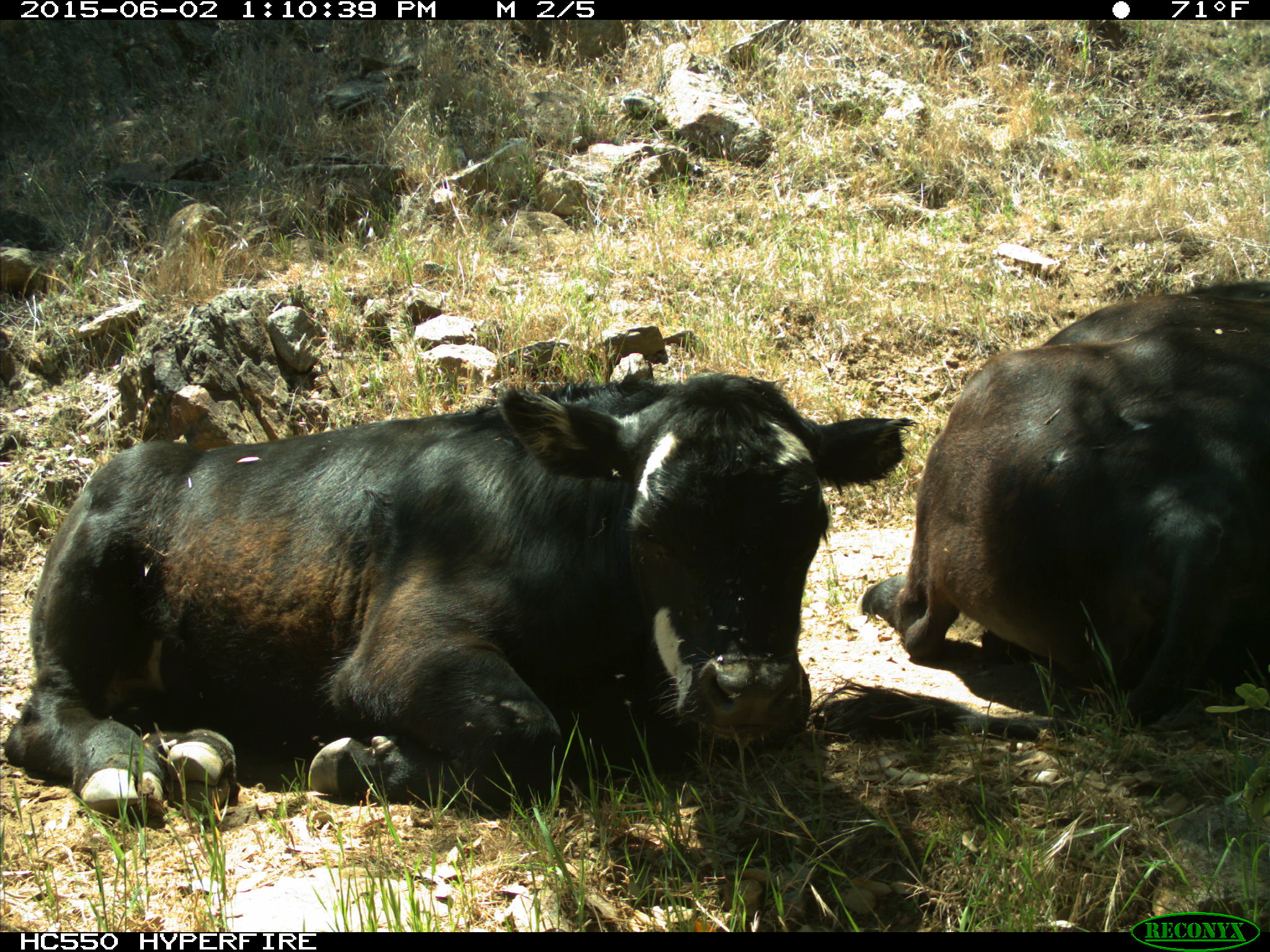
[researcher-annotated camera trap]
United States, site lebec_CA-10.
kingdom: Animalia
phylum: Chordata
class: Mammalia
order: Artiodactyla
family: Bovidae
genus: Bos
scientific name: Bos taurus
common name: domestic cow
Bos taurus (domestic cow).